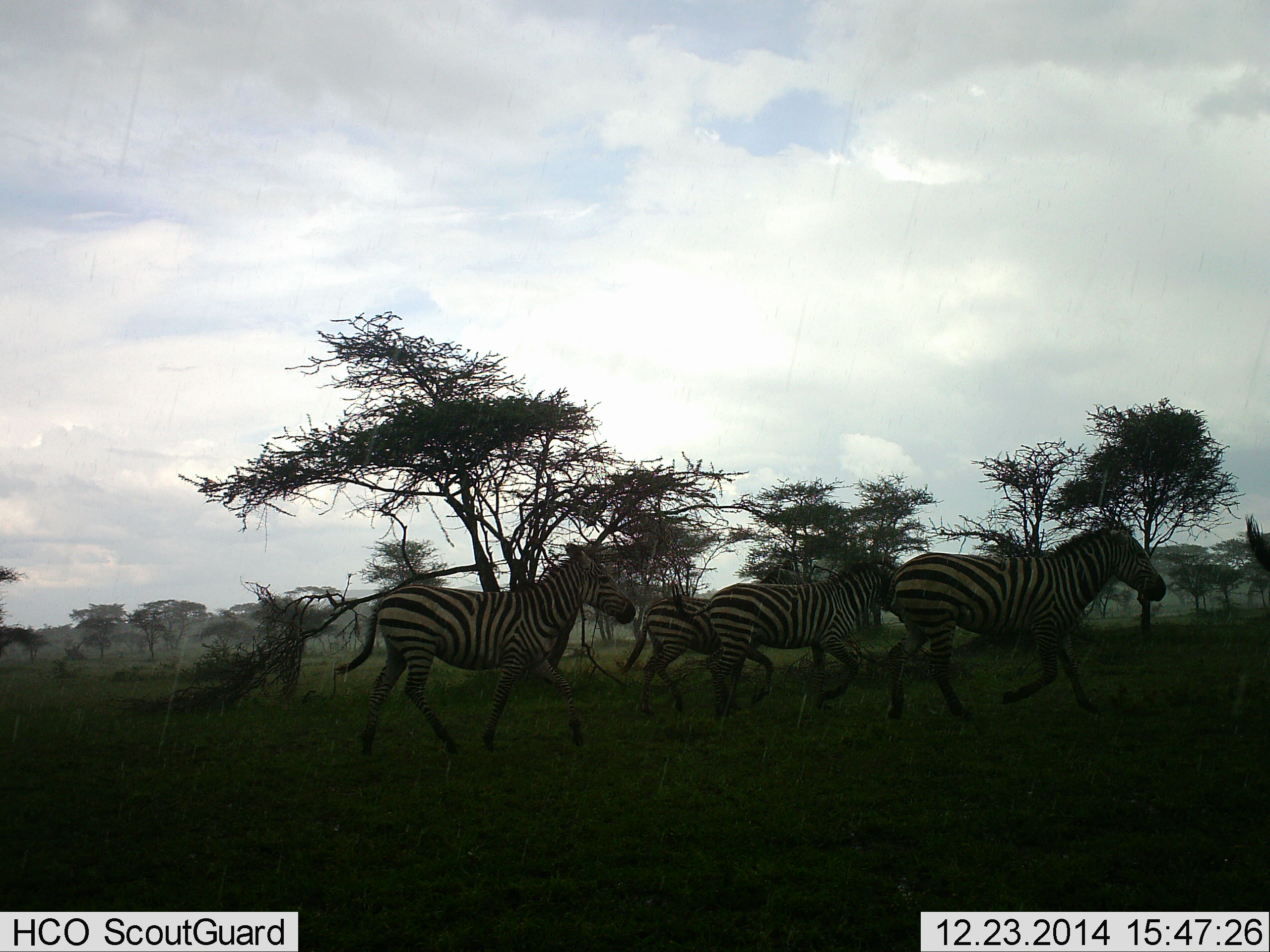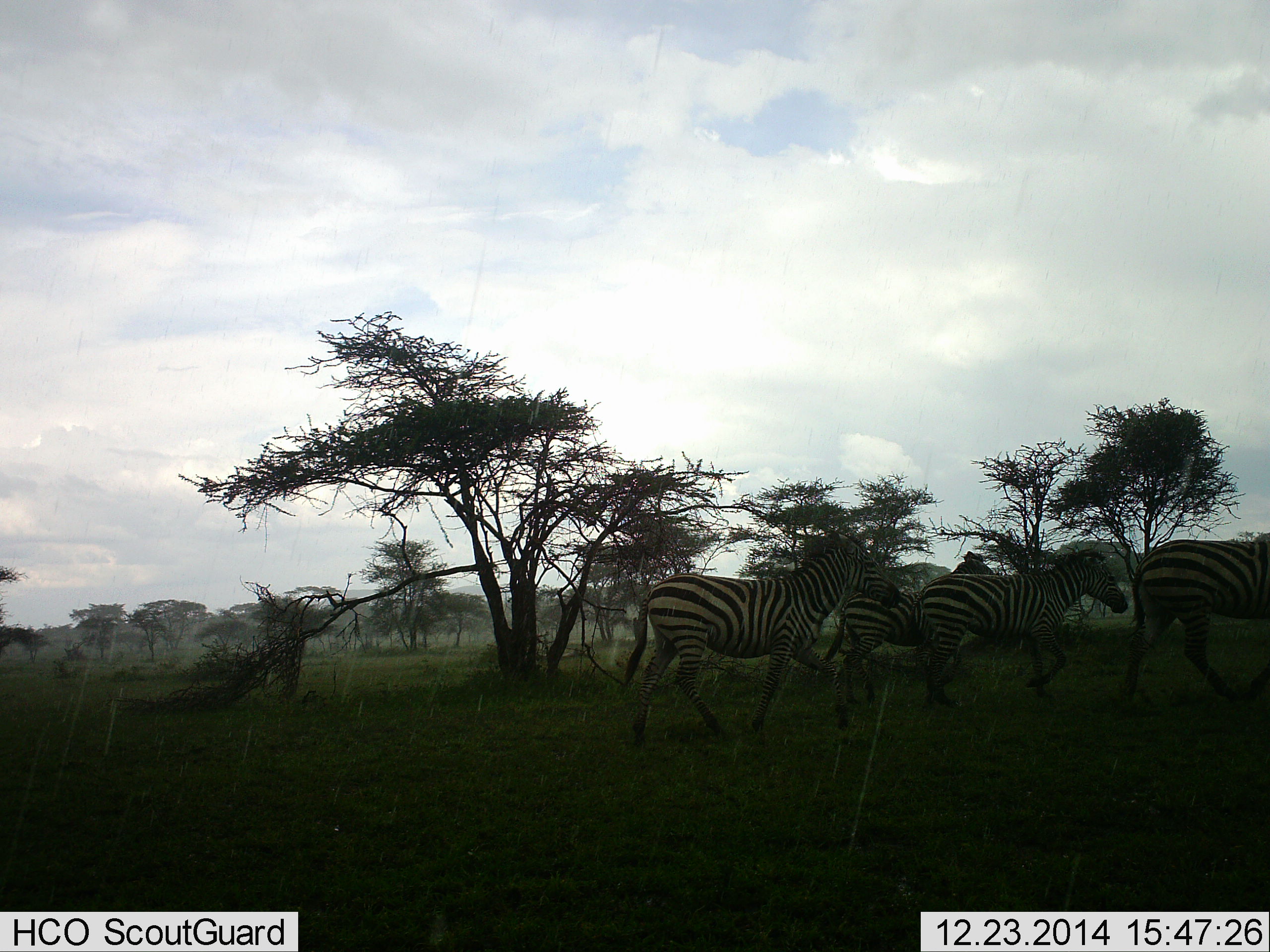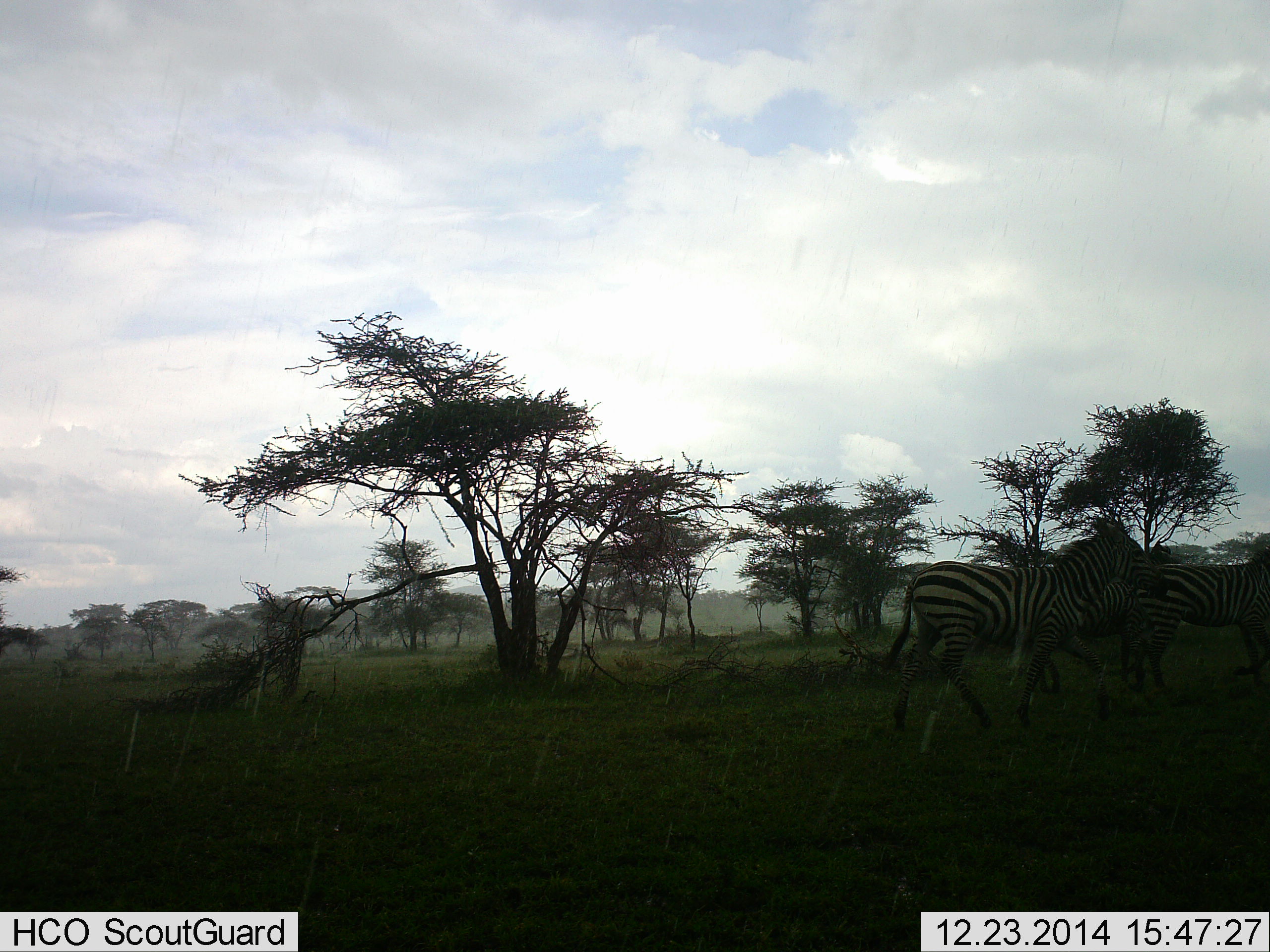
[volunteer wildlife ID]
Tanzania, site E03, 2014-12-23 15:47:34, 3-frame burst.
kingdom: Animalia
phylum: Chordata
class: Mammalia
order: Perissodactyla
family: Equidae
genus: Equus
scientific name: Equus quagga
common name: plains zebra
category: zebra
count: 4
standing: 10%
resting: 0%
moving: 90%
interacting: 0%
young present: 10%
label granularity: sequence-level